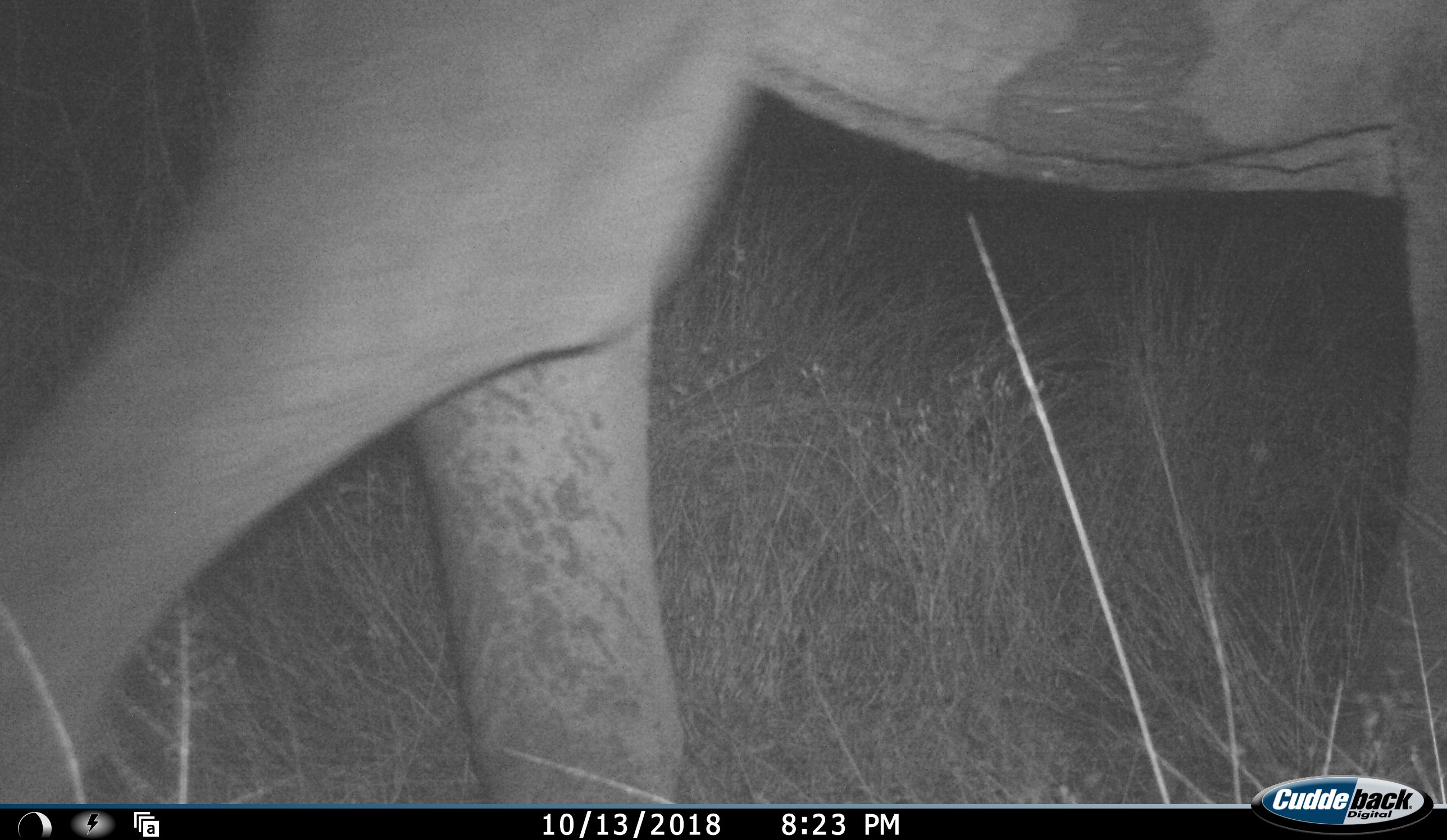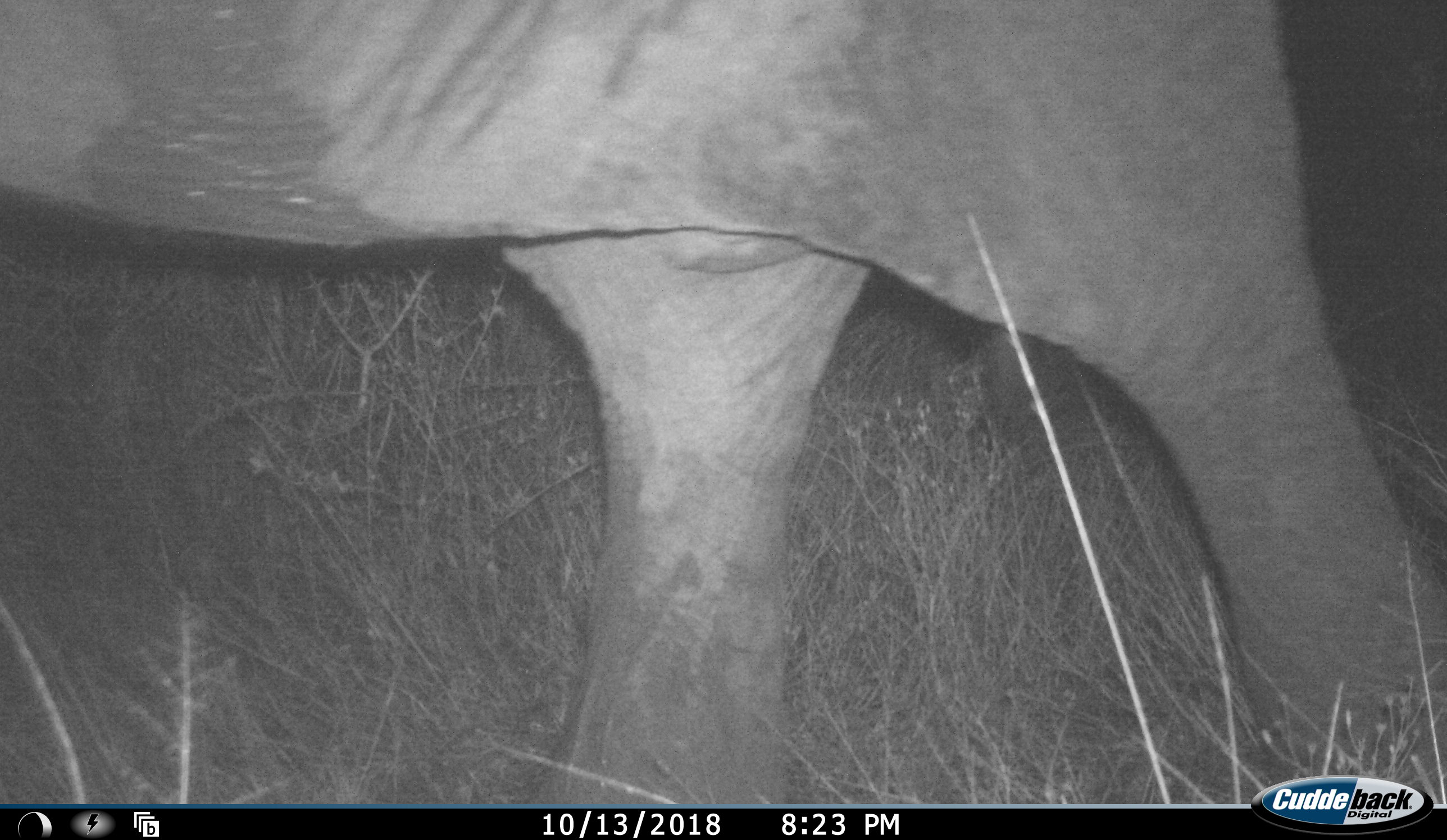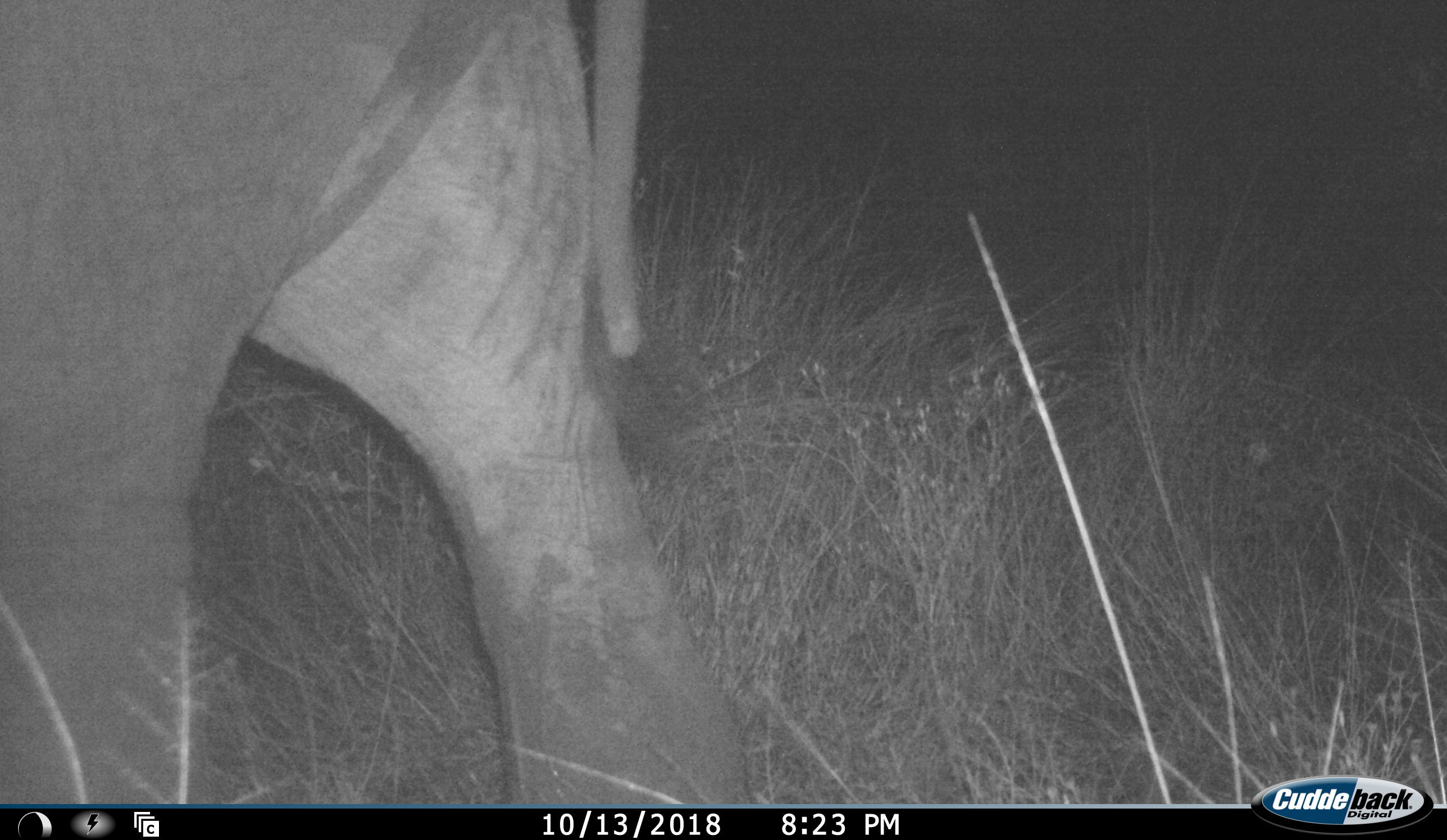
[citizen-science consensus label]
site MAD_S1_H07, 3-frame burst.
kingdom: Animalia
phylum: Chordata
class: Mammalia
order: Proboscidea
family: Elephantidae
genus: Loxodonta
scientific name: Loxodonta africana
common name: african bush elephant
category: elephant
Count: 1.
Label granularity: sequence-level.